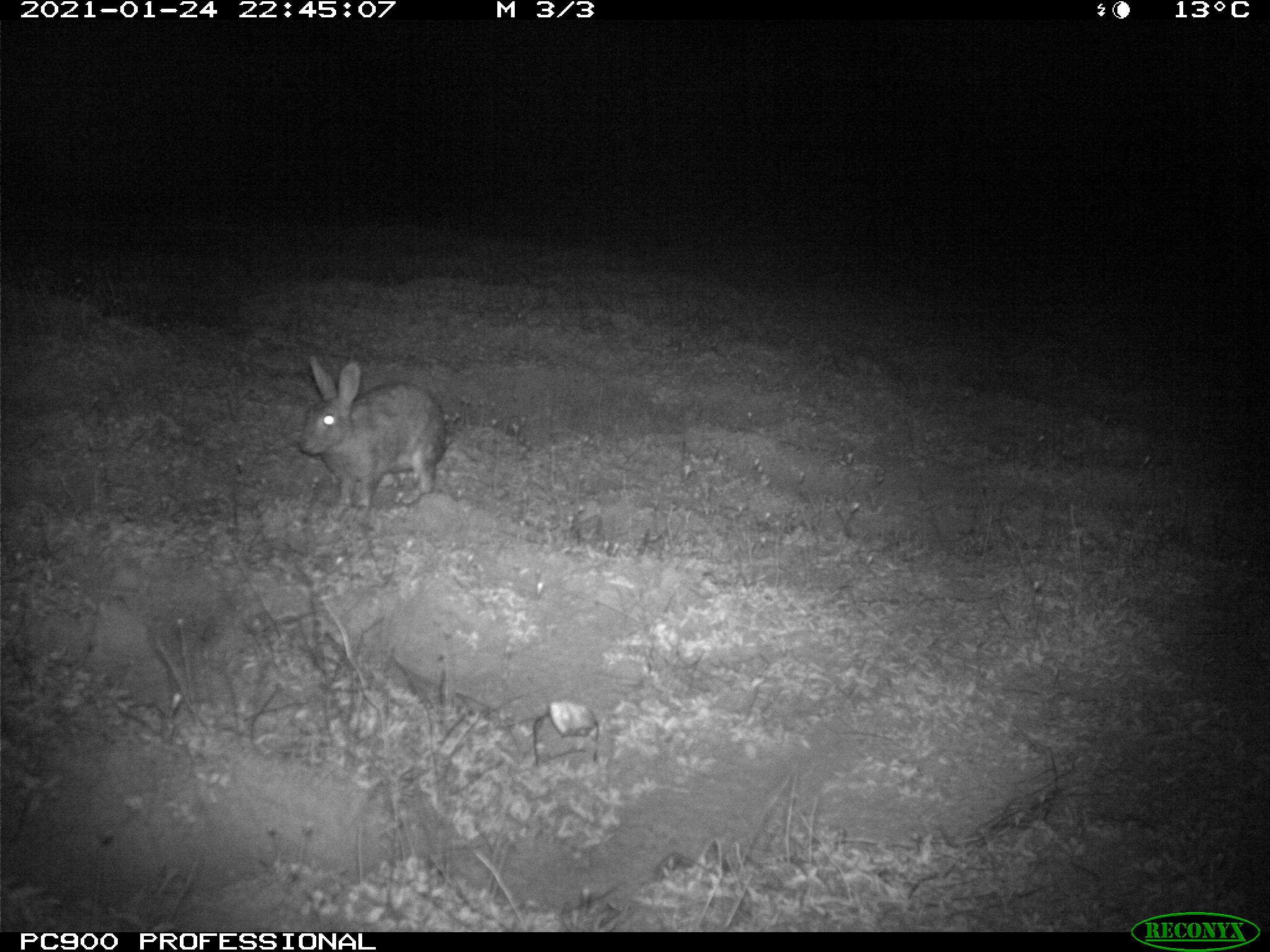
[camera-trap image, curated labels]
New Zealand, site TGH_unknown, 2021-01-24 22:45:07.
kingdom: Animalia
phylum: Chordata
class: Mammalia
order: Lagomorpha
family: Leporidae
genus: Oryctolagus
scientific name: Oryctolagus cuniculus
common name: european rabbit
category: rabbit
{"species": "rabbit (european rabbit) (Oryctolagus cuniculus)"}